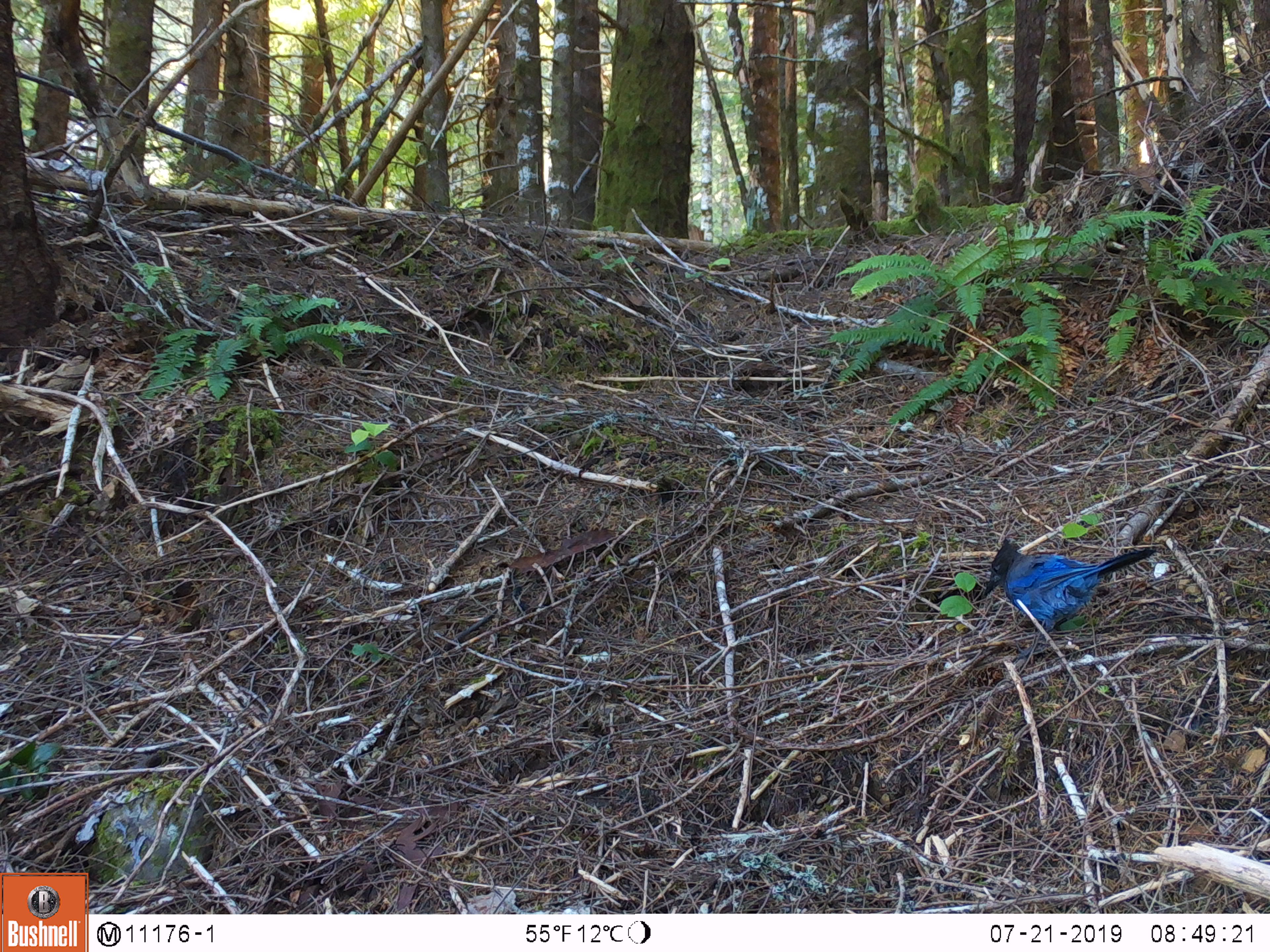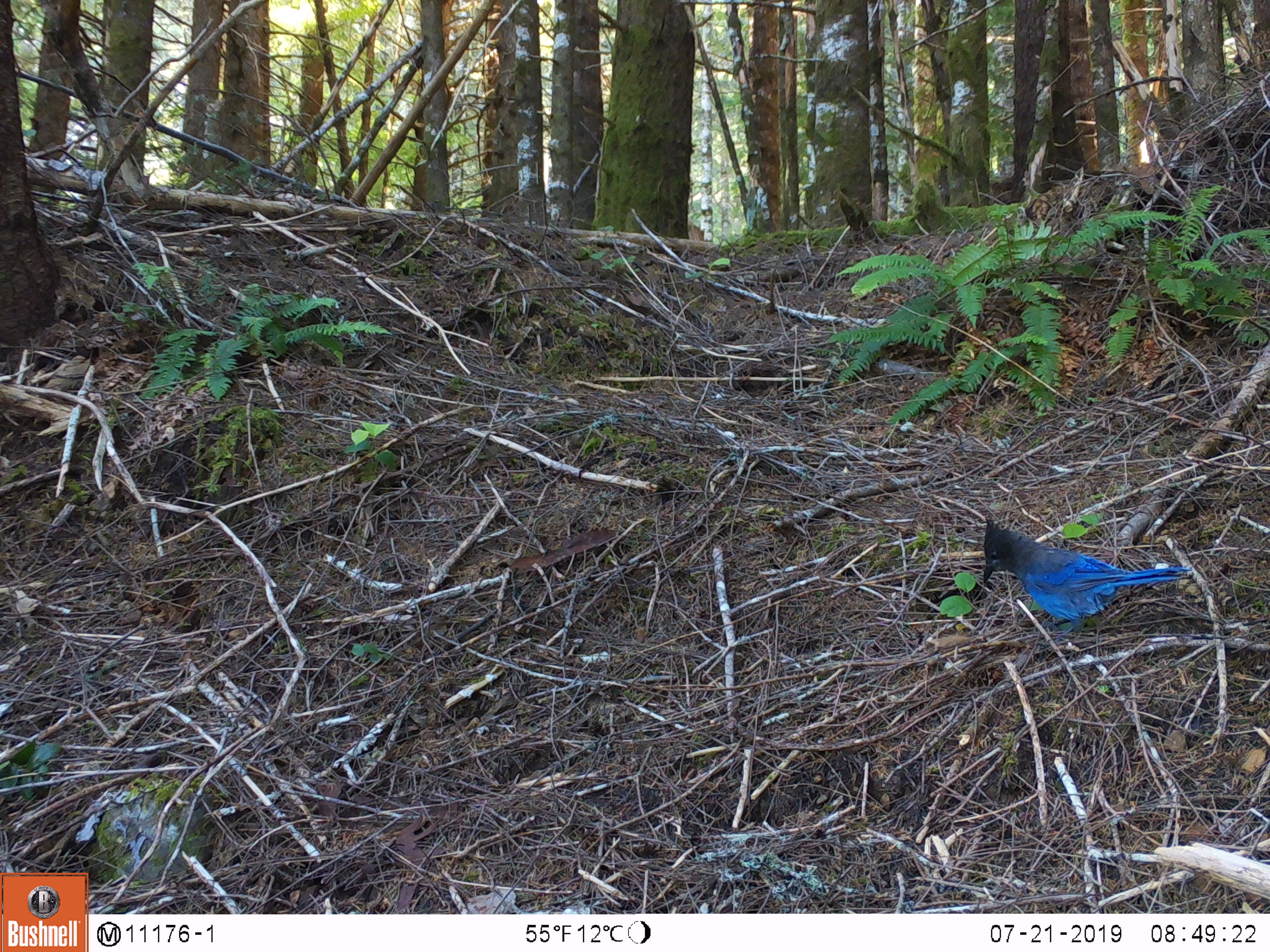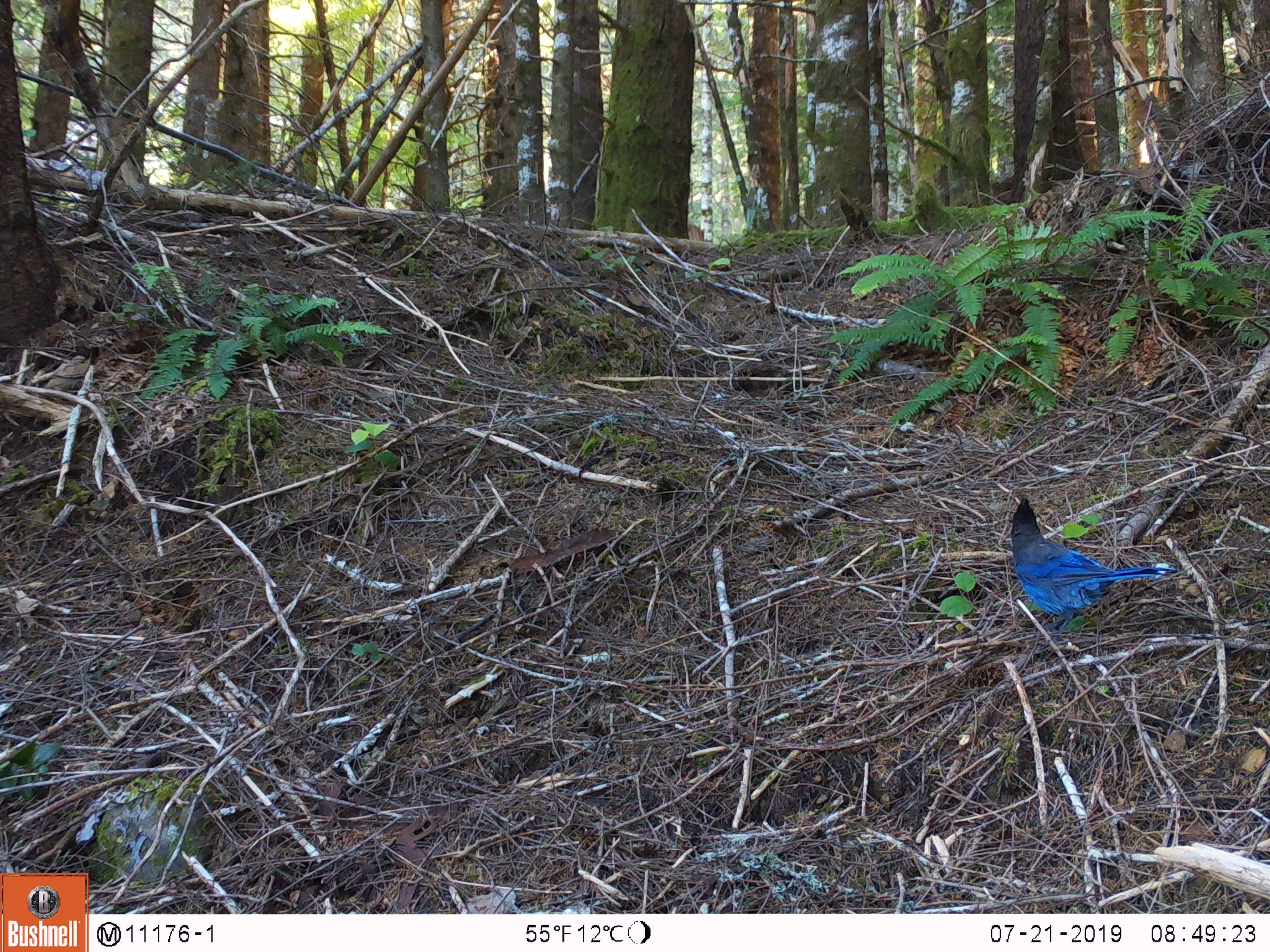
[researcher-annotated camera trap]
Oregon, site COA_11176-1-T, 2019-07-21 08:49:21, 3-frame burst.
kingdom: Animalia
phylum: Chordata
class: Aves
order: Passeriformes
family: Corvidae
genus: Cyanocitta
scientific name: Cyanocitta stelleri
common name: steller's jay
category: stellers jay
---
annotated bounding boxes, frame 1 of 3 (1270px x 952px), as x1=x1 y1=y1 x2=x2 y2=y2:
stellers jay: x1=980 y1=534 x2=1160 y2=648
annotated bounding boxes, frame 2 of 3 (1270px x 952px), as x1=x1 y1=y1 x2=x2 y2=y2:
stellers jay: x1=970 y1=517 x2=1187 y2=636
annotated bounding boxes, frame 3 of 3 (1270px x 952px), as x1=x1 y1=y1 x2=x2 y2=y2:
stellers jay: x1=1000 y1=494 x2=1180 y2=641